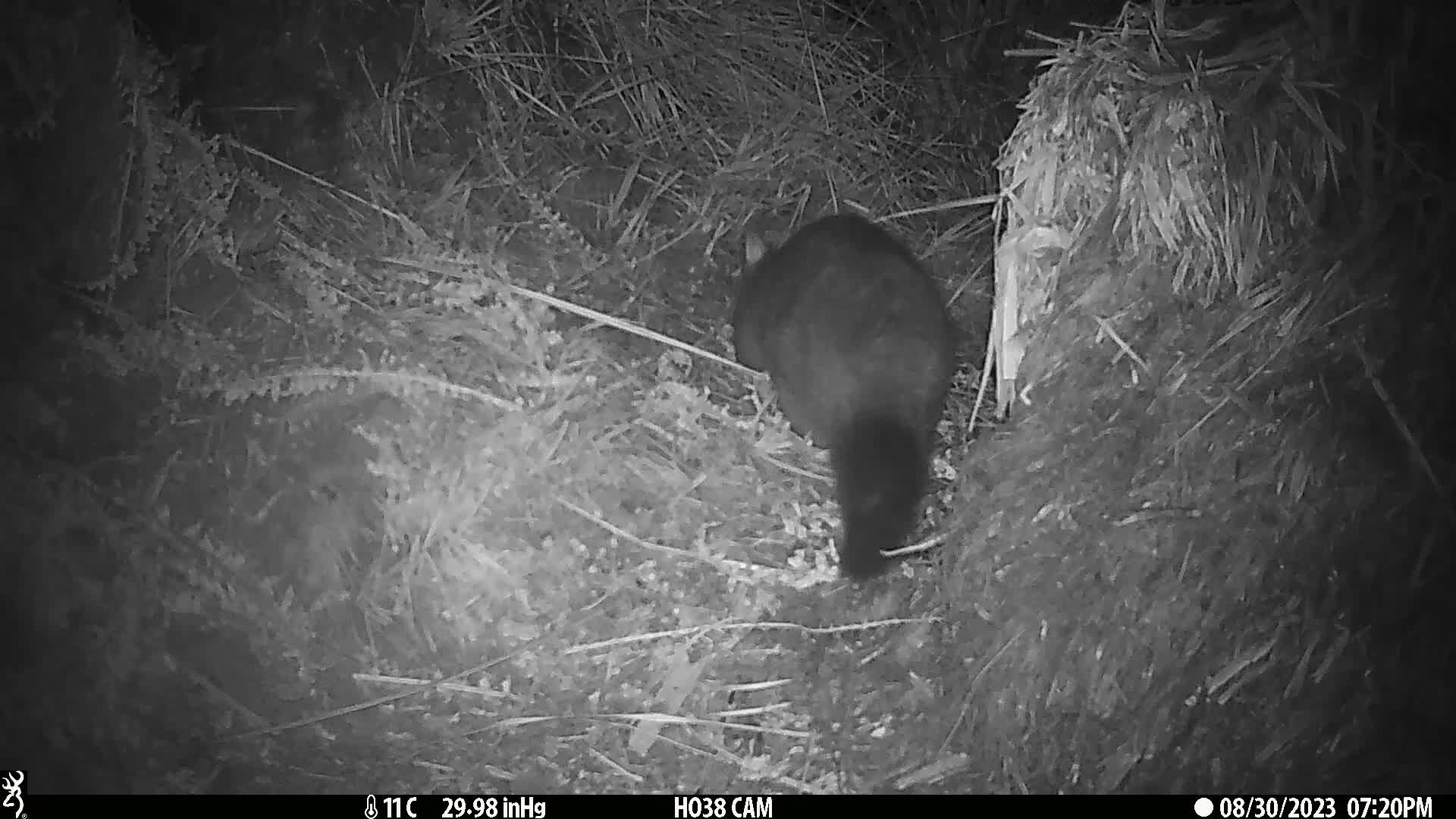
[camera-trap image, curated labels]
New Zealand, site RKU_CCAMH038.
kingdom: Animalia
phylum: Chordata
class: Mammalia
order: Diprotodontia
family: Phalangeridae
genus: Trichosurus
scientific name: Trichosurus vulpecula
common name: common brushtail possum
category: possum